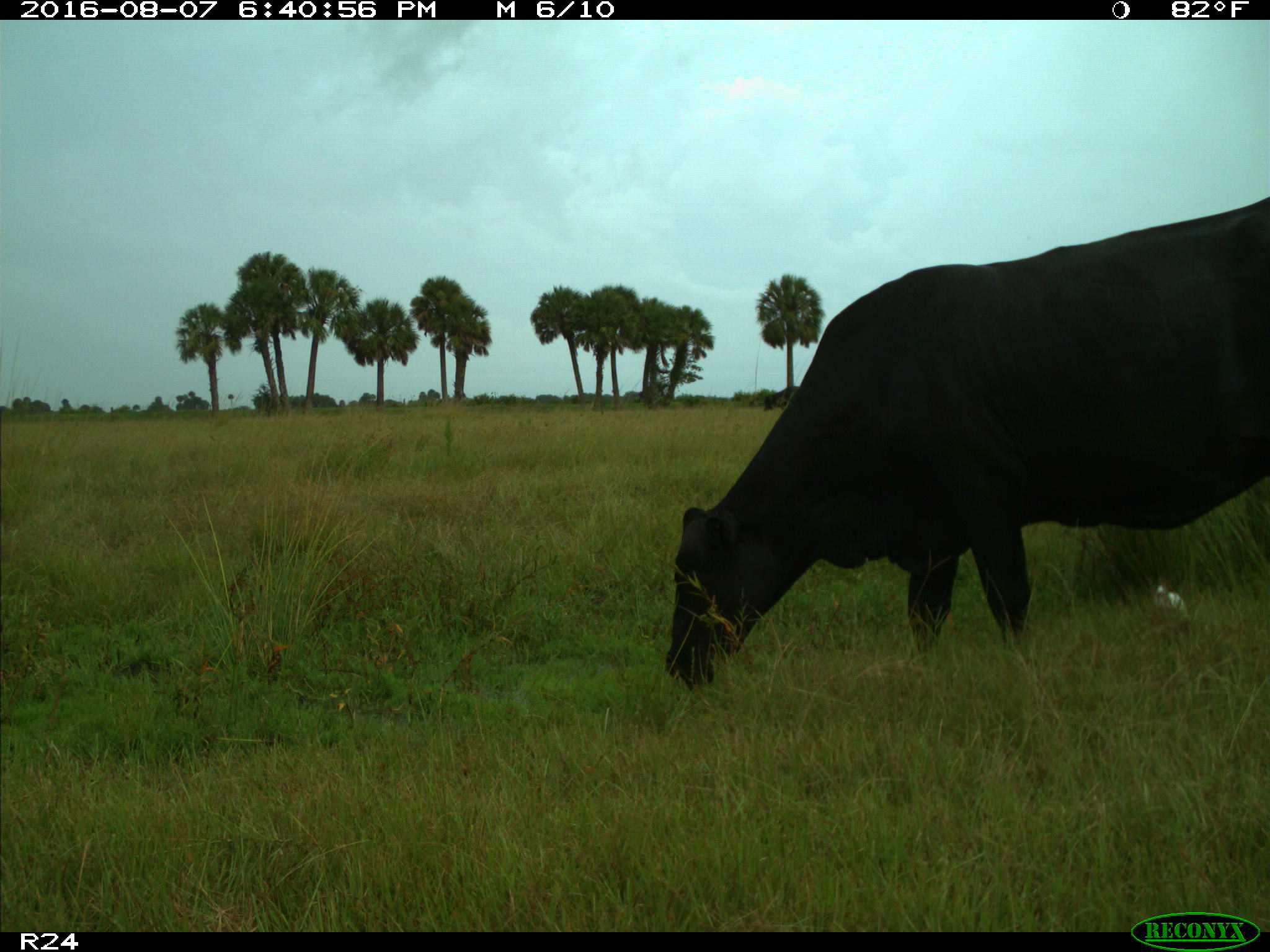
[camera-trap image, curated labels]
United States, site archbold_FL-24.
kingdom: Animalia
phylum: Chordata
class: Mammalia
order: Artiodactyla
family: Bovidae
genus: Bos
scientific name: Bos taurus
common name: domestic cow